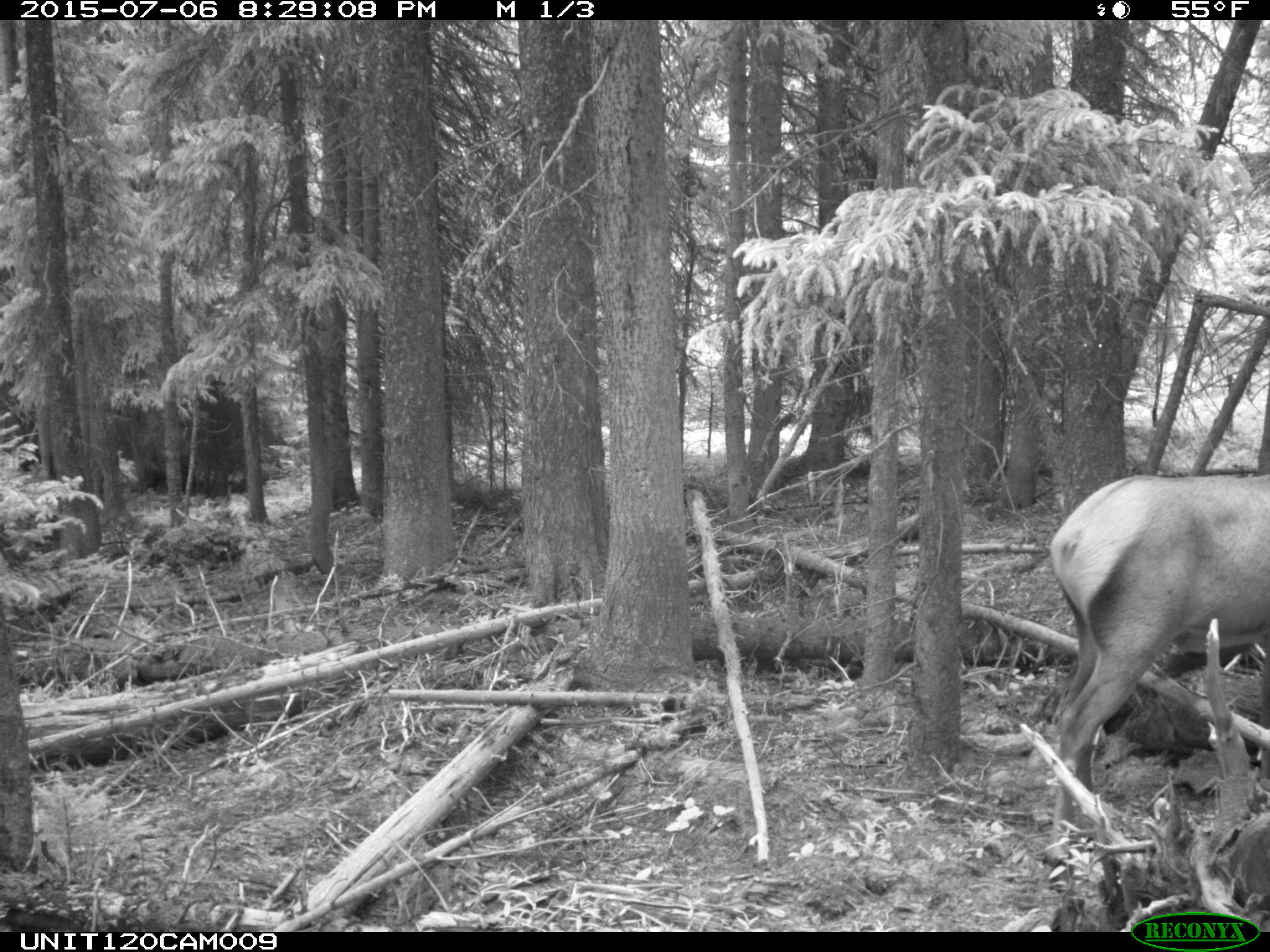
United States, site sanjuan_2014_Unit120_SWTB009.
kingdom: Animalia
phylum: Chordata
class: Mammalia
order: Artiodactyla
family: Cervidae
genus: Cervus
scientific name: Cervus elaphus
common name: red deer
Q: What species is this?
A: Cervus elaphus (red deer).